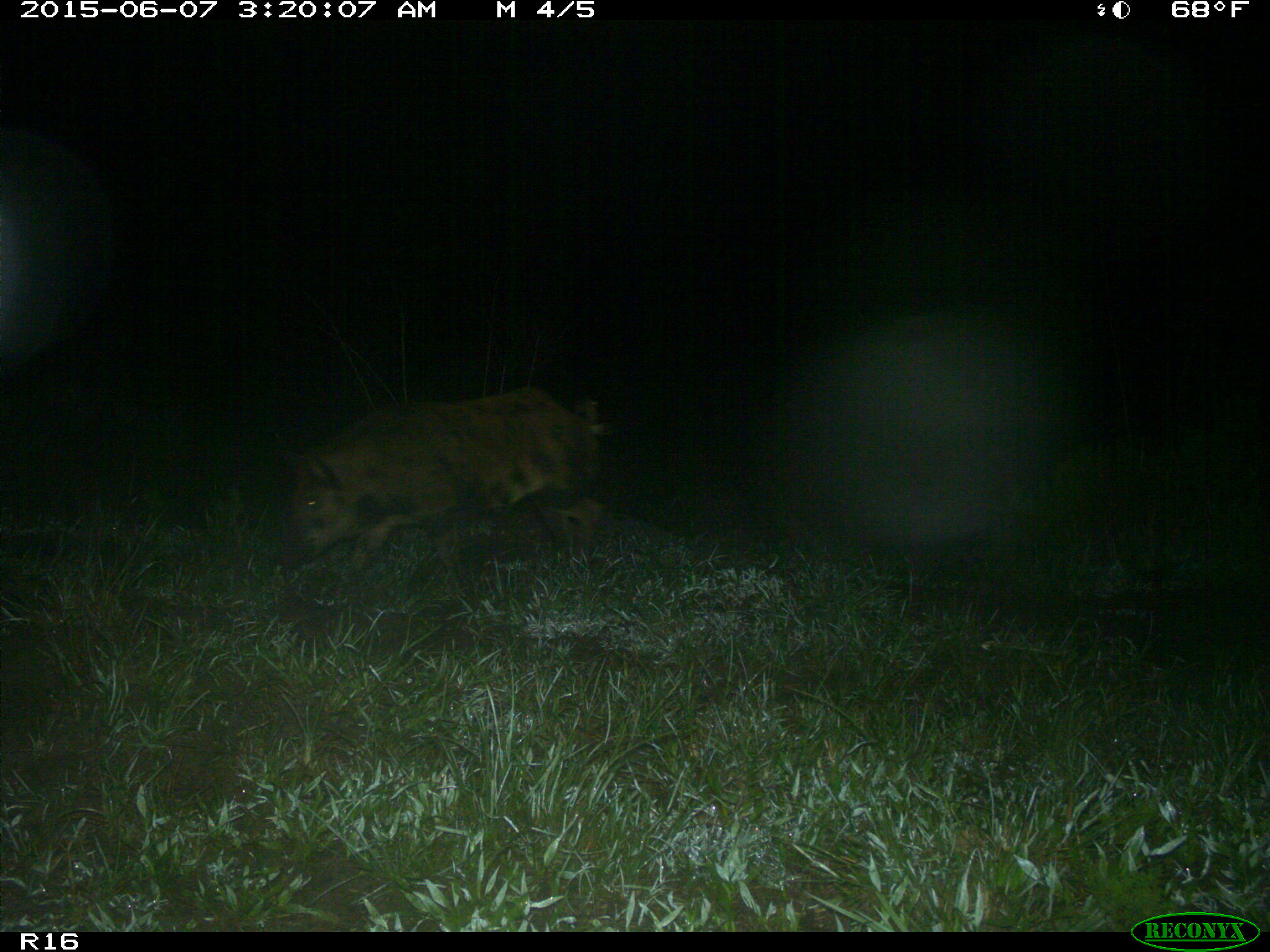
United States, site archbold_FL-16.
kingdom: Animalia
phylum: Chordata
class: Mammalia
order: Artiodactyla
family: Suidae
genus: Sus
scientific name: Sus scrofa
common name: wild boar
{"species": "Sus scrofa (wild boar)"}